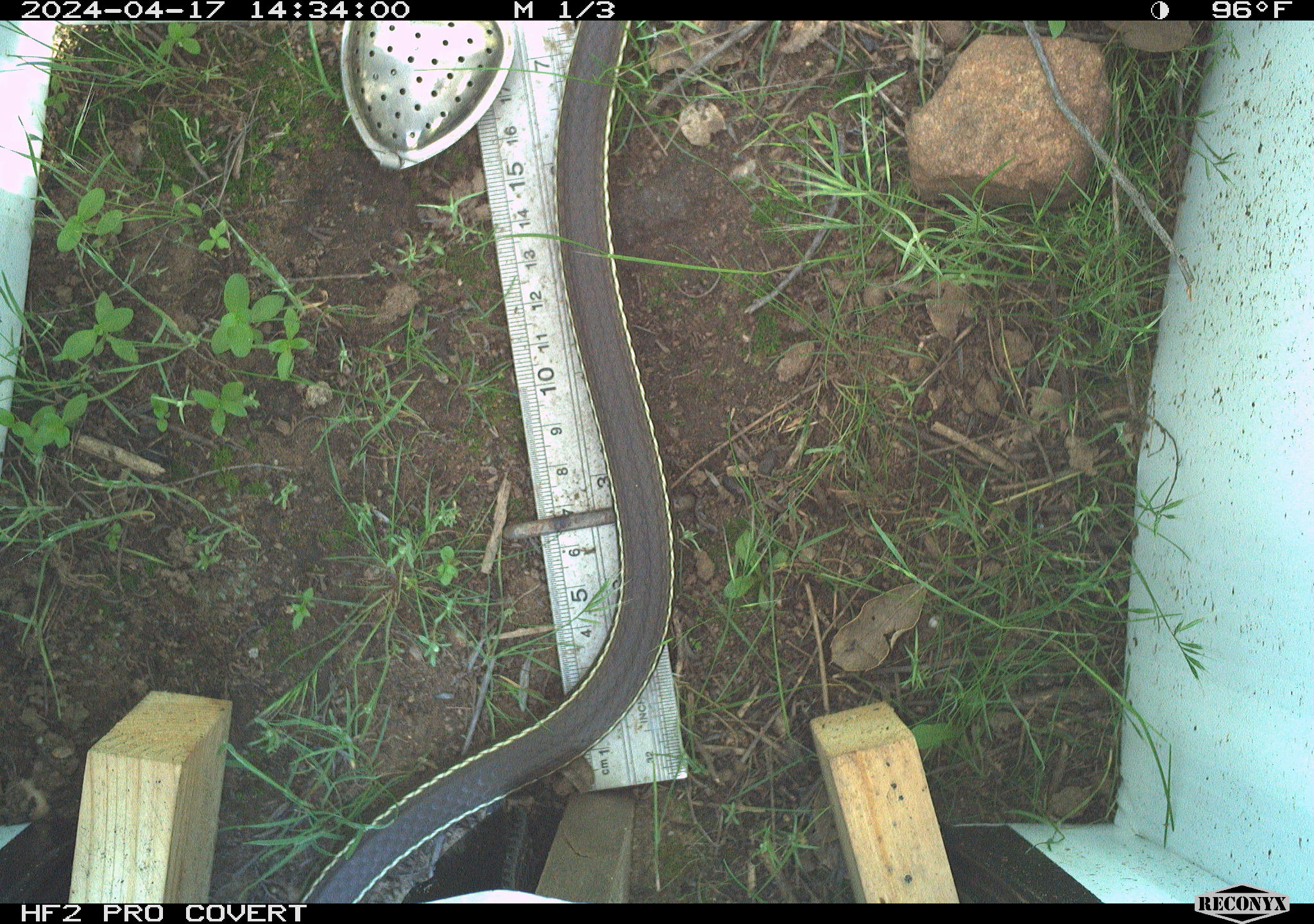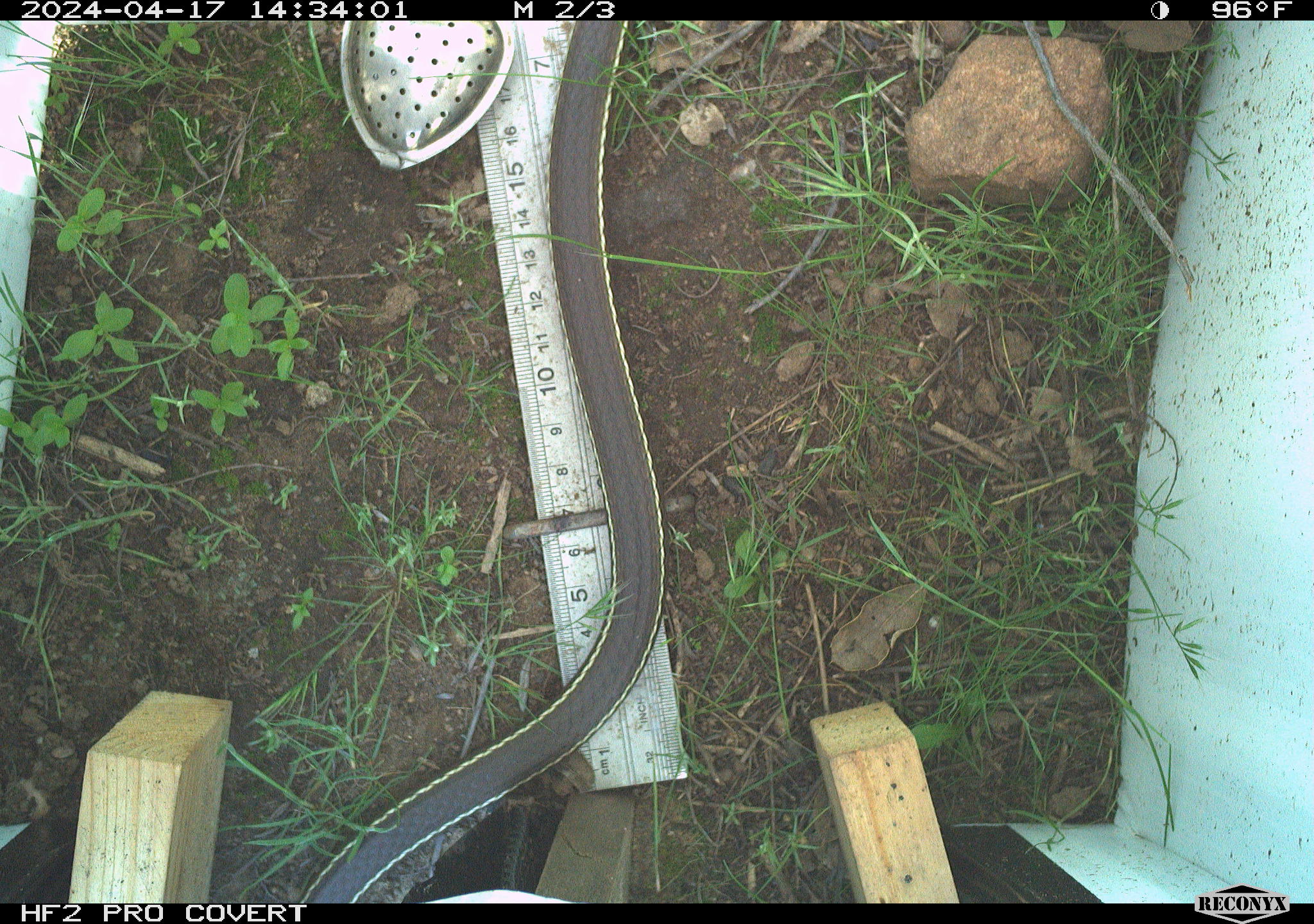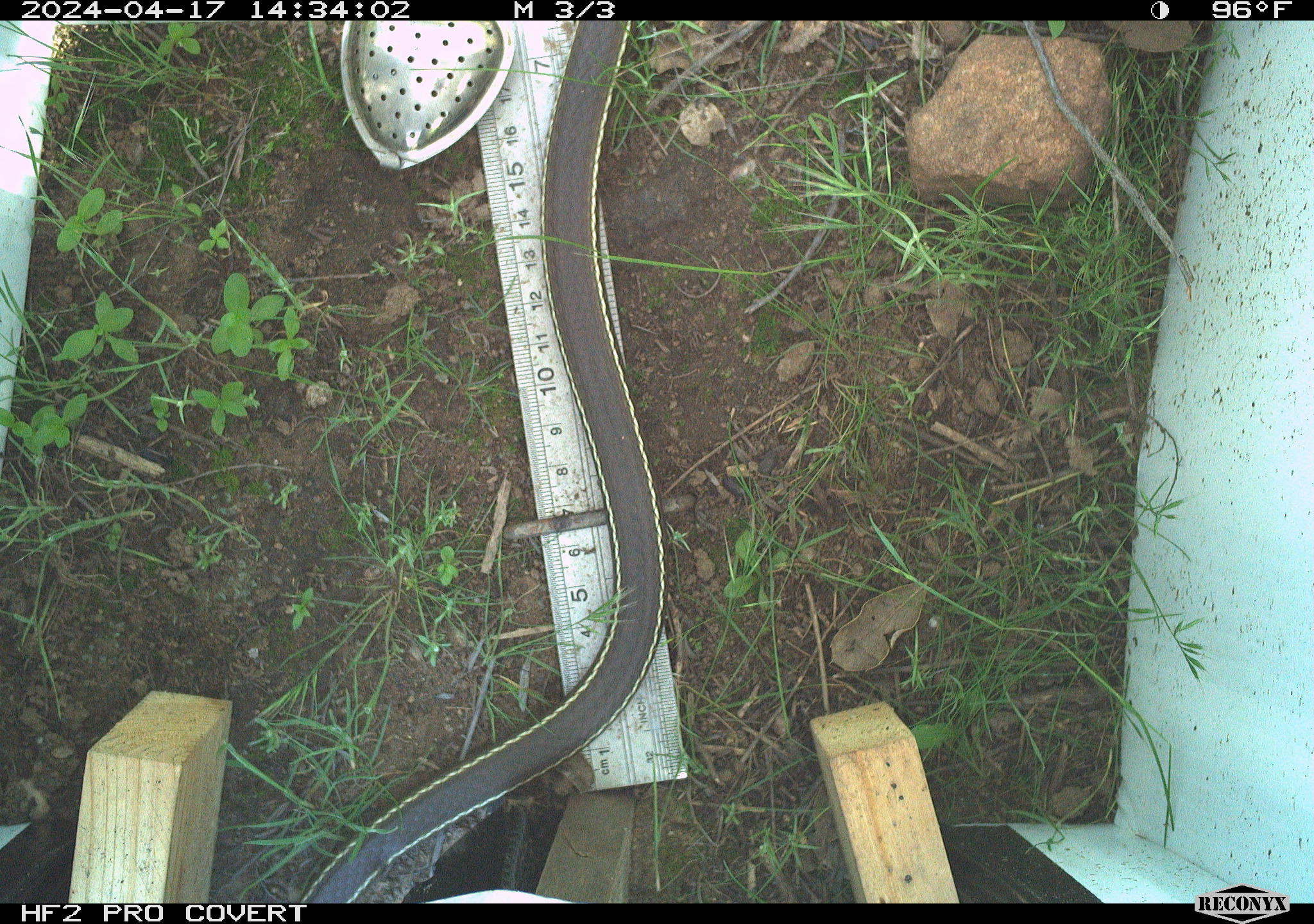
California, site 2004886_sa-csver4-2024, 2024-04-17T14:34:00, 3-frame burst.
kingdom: Animalia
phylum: Chordata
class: Reptilia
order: Squamata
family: Colubridae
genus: Masticophis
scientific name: Masticophis lateralis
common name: striped racer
Striped racer (Masticophis lateralis).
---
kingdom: Animalia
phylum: Chordata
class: Reptilia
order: Squamata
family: Colubridae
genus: Coluber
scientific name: Coluber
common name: north american racers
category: coluber species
Coluber species (north american racers) (Coluber).